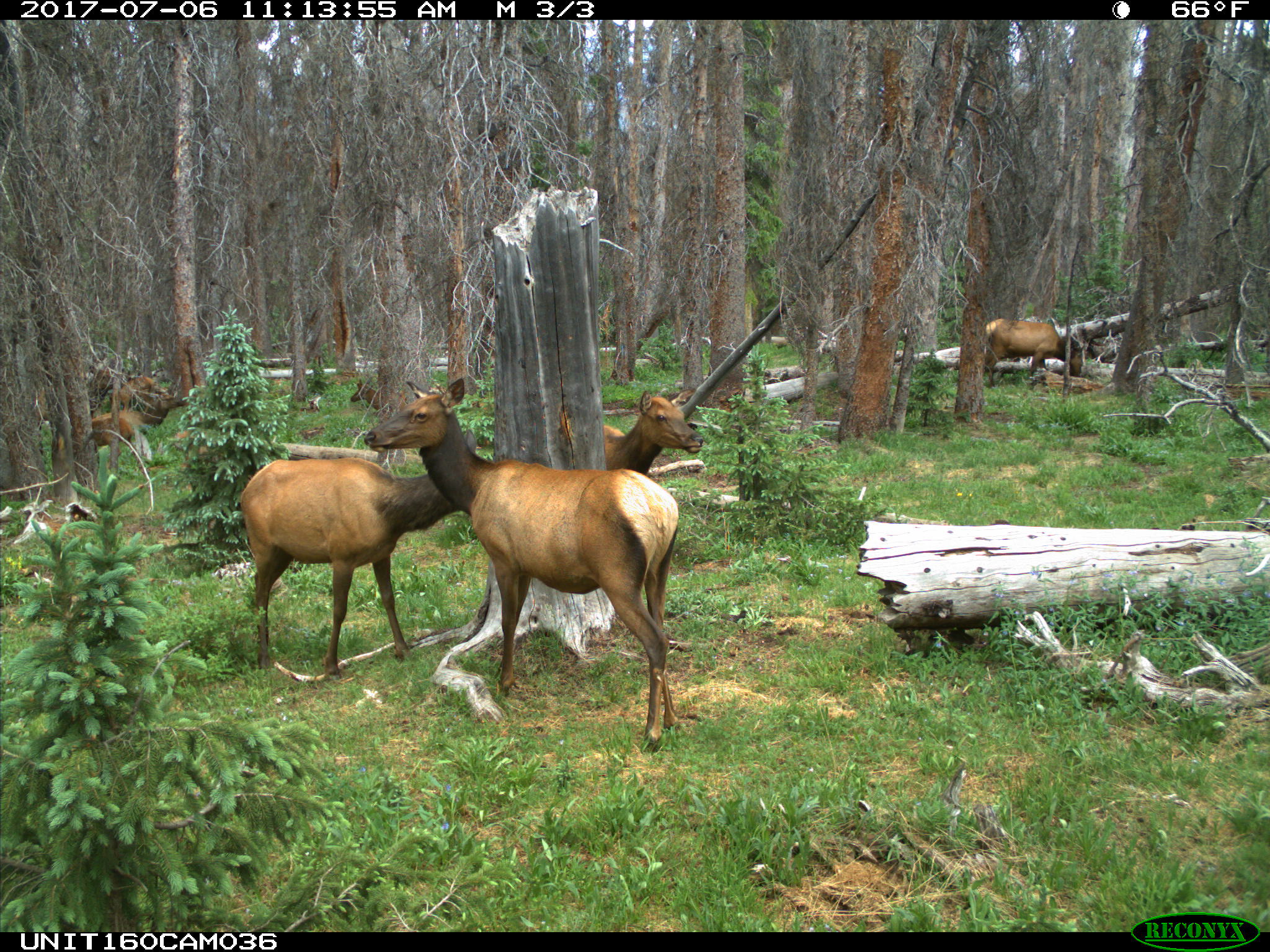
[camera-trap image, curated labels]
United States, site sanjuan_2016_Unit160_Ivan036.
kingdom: Animalia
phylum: Chordata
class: Mammalia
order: Artiodactyla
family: Cervidae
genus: Cervus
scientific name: Cervus elaphus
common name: red deer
Cervus elaphus (red deer).